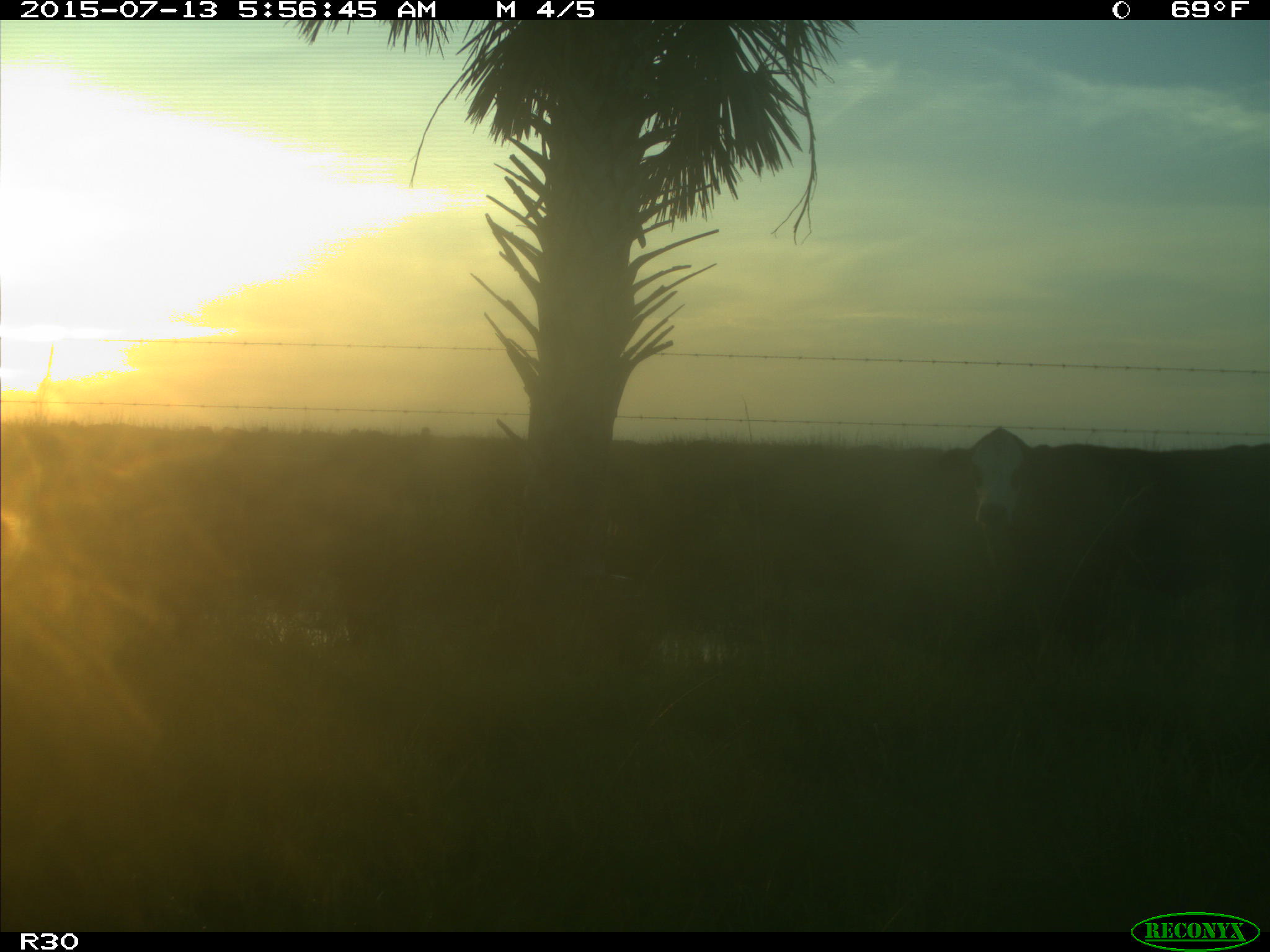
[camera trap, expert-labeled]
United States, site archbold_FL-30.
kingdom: Animalia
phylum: Chordata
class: Mammalia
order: Artiodactyla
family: Bovidae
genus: Bos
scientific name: Bos taurus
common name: domestic cow